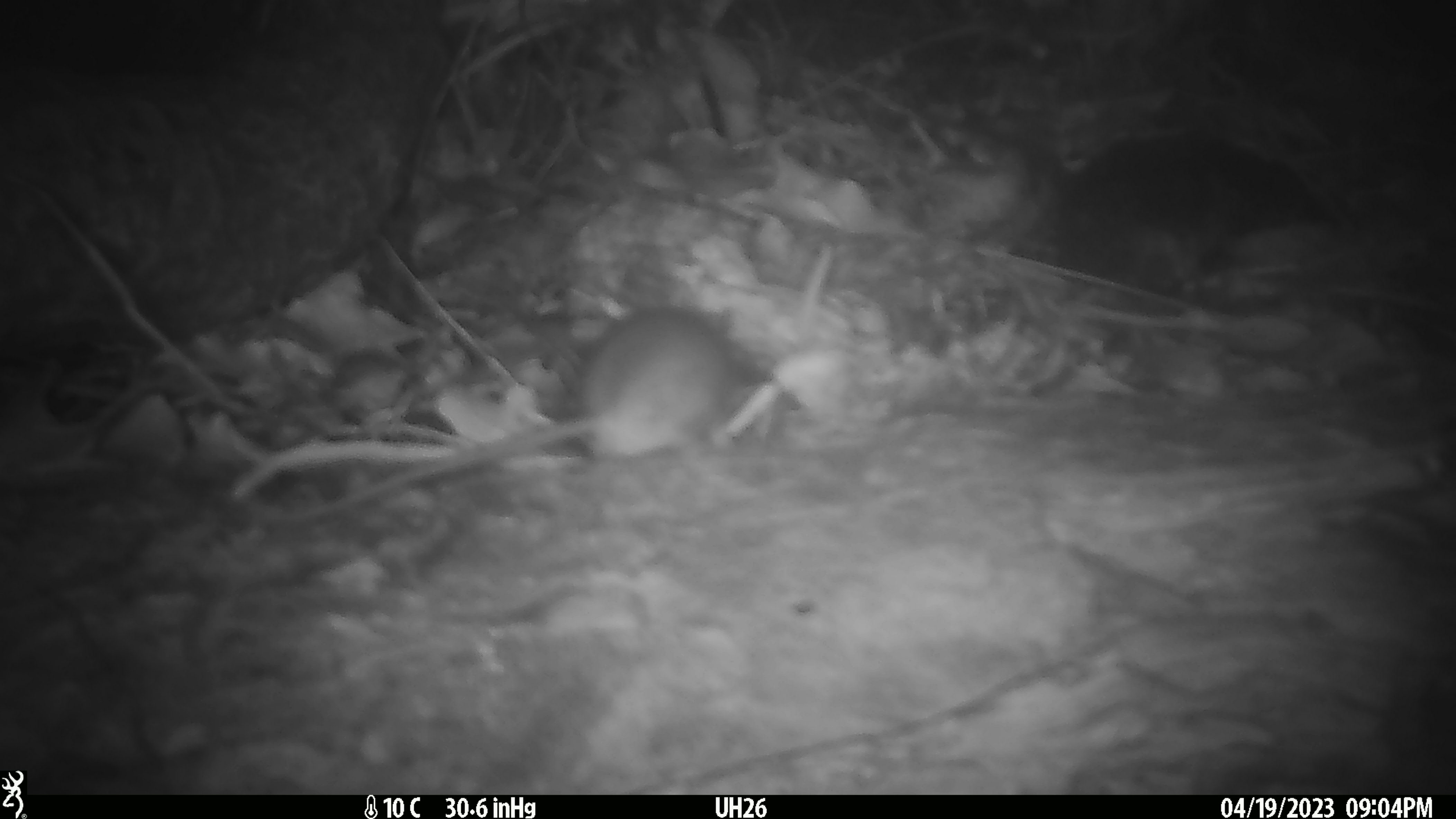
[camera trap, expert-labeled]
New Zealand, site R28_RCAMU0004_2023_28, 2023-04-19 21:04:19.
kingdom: Animalia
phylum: Chordata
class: Mammalia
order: Rodentia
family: Muridae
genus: Mus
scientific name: Mus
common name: mouse